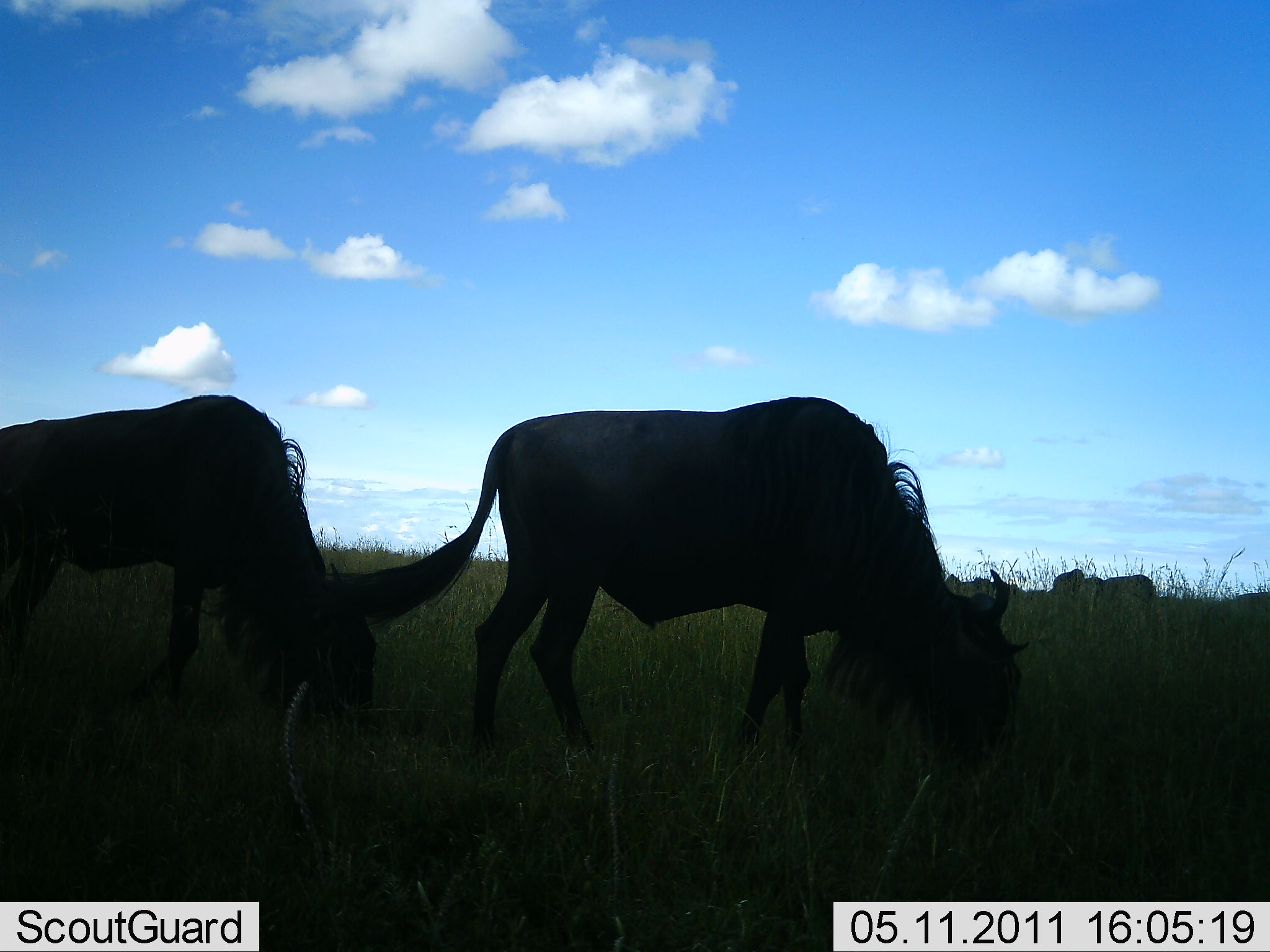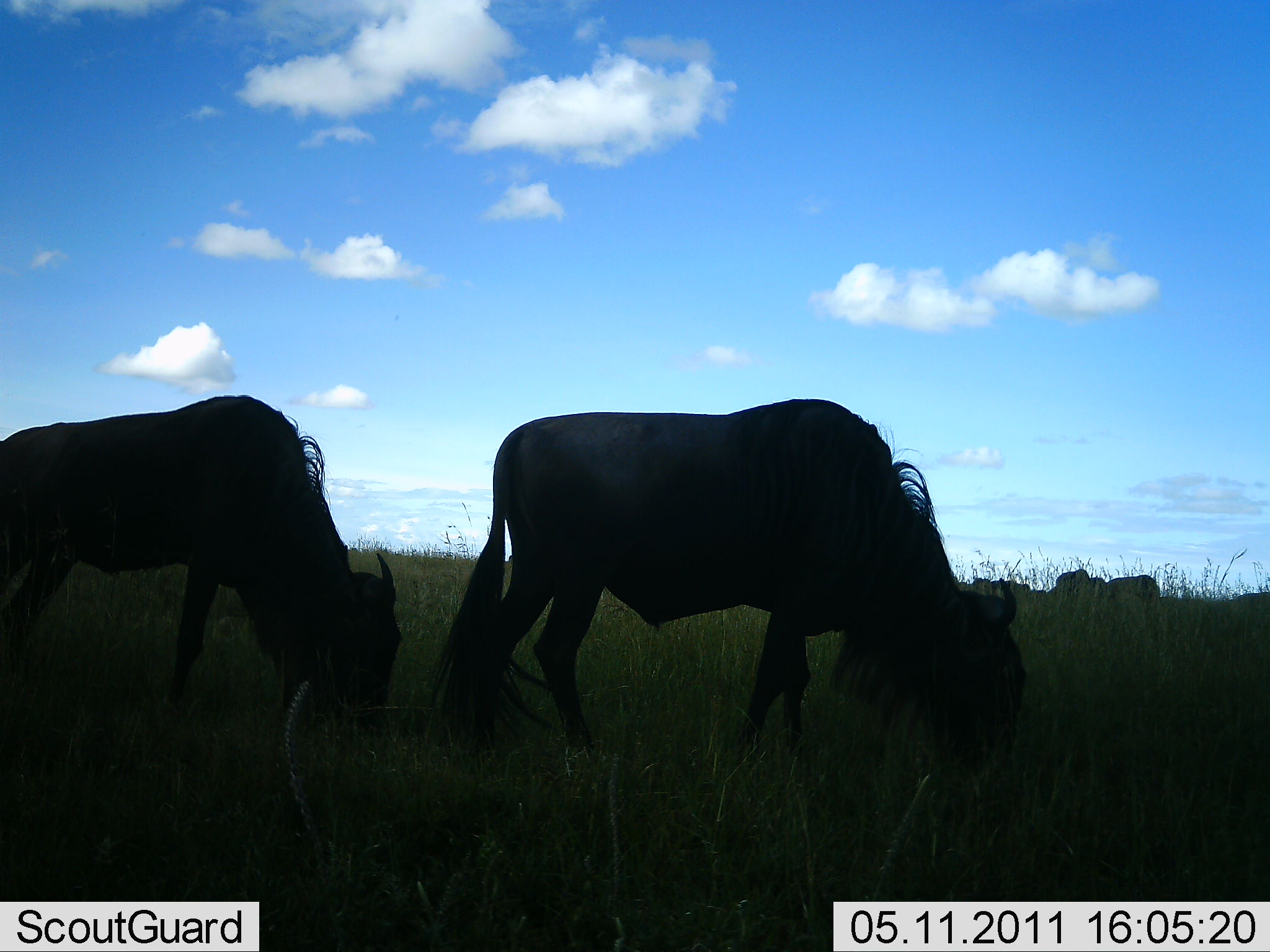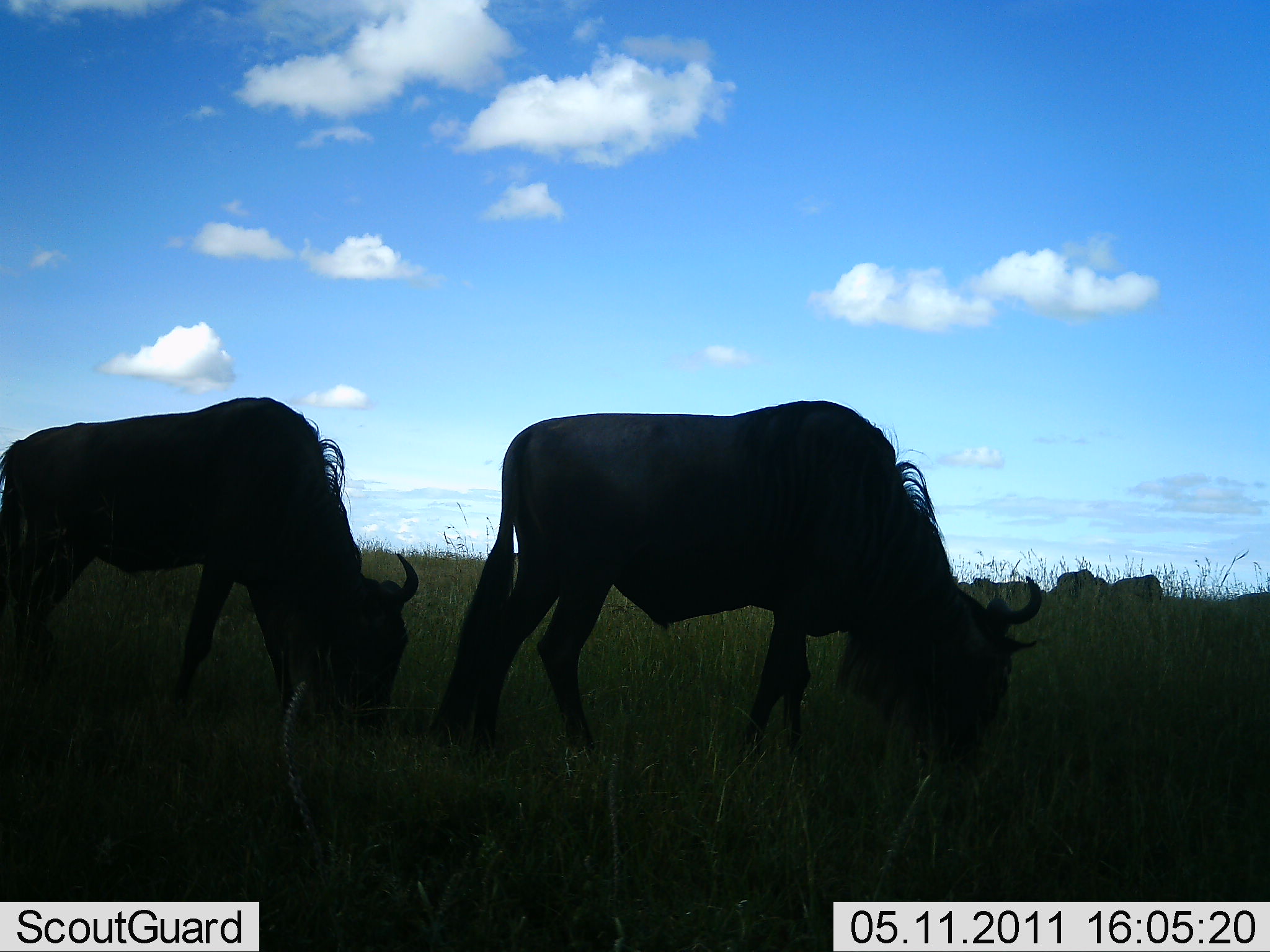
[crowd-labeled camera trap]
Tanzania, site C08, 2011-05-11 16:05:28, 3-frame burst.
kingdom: Animalia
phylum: Chordata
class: Mammalia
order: Artiodactyla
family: Bovidae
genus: Connochaetes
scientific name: Connochaetes taurinus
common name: blue wildebeest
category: wildebeest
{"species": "wildebeest (blue wildebeest) (Connochaetes taurinus)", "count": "4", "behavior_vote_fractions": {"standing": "18%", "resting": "0%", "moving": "18%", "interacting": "0%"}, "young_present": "0%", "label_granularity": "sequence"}